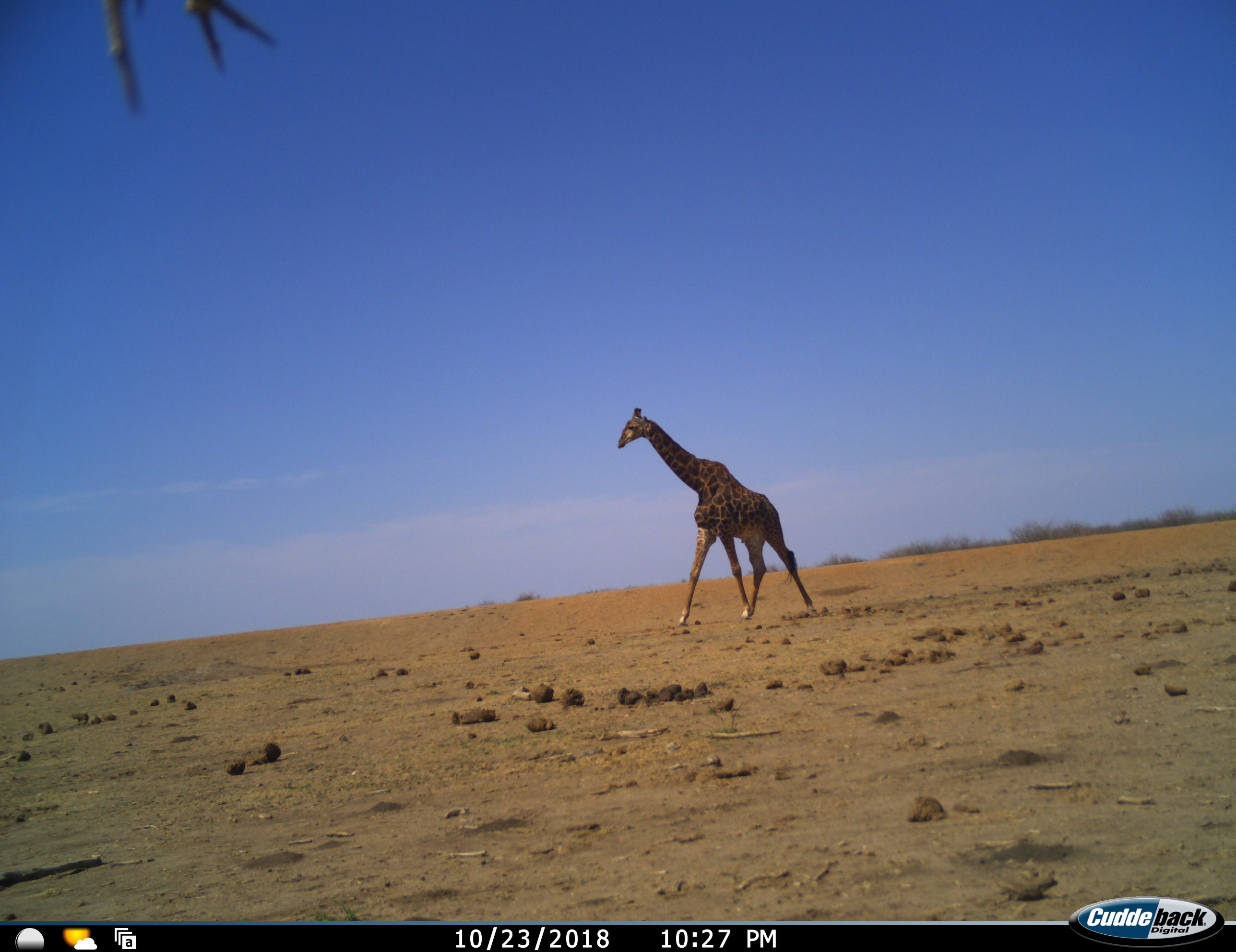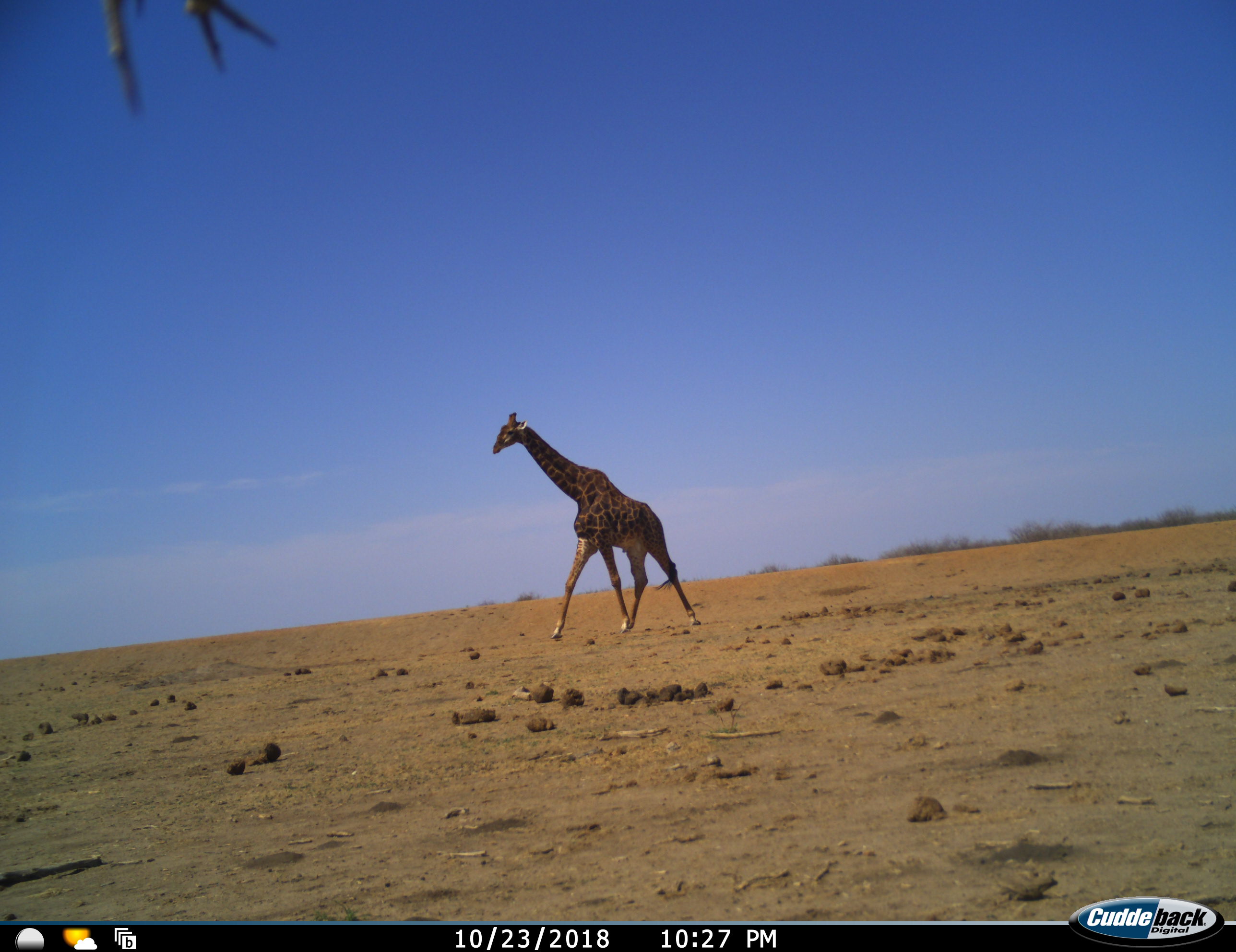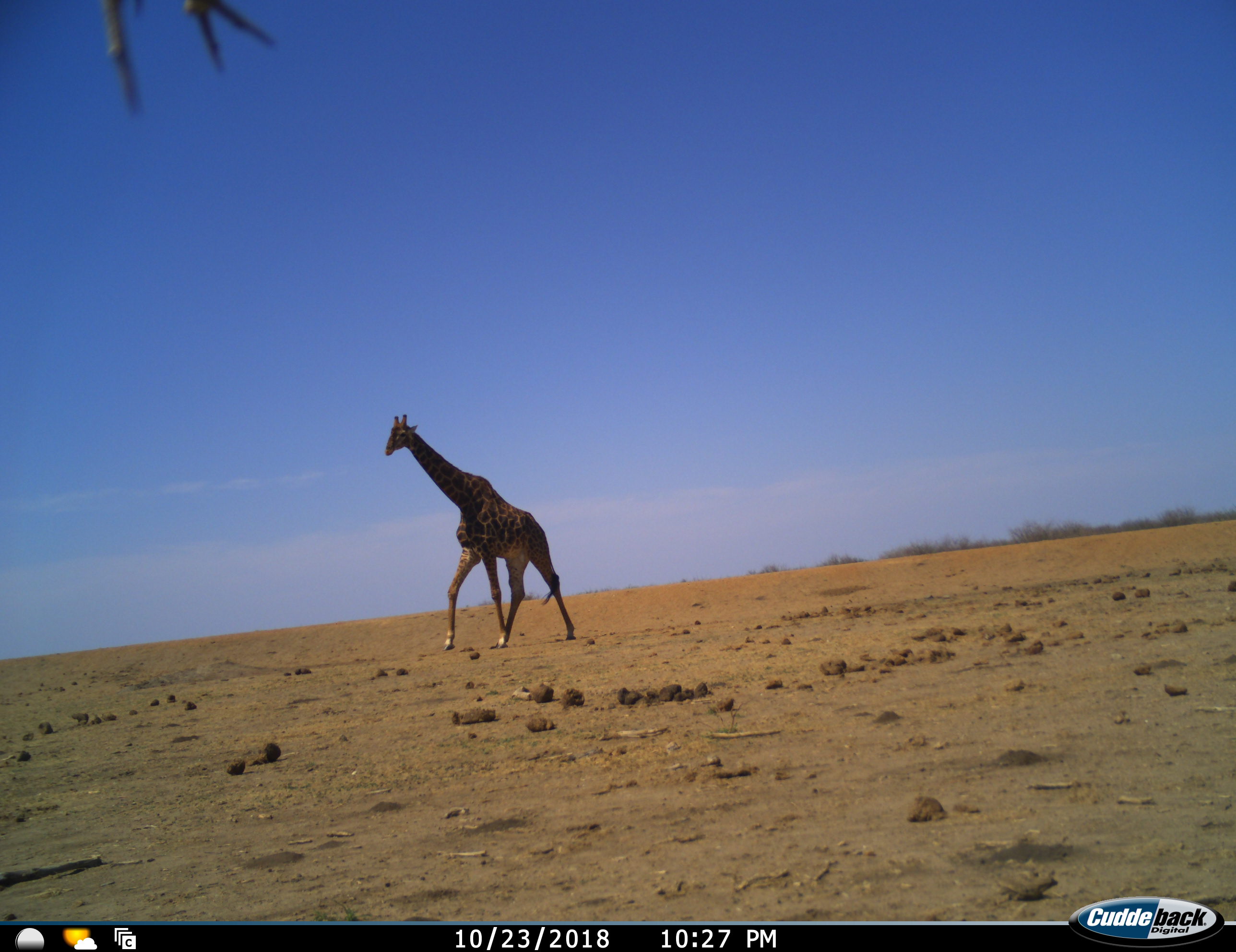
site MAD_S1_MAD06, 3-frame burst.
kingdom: Animalia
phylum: Chordata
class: Mammalia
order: Artiodactyla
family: Giraffidae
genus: Giraffa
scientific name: Giraffa camelopardalis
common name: giraffe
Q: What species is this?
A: Giraffe (Giraffa camelopardalis).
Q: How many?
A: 1.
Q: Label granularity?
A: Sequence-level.